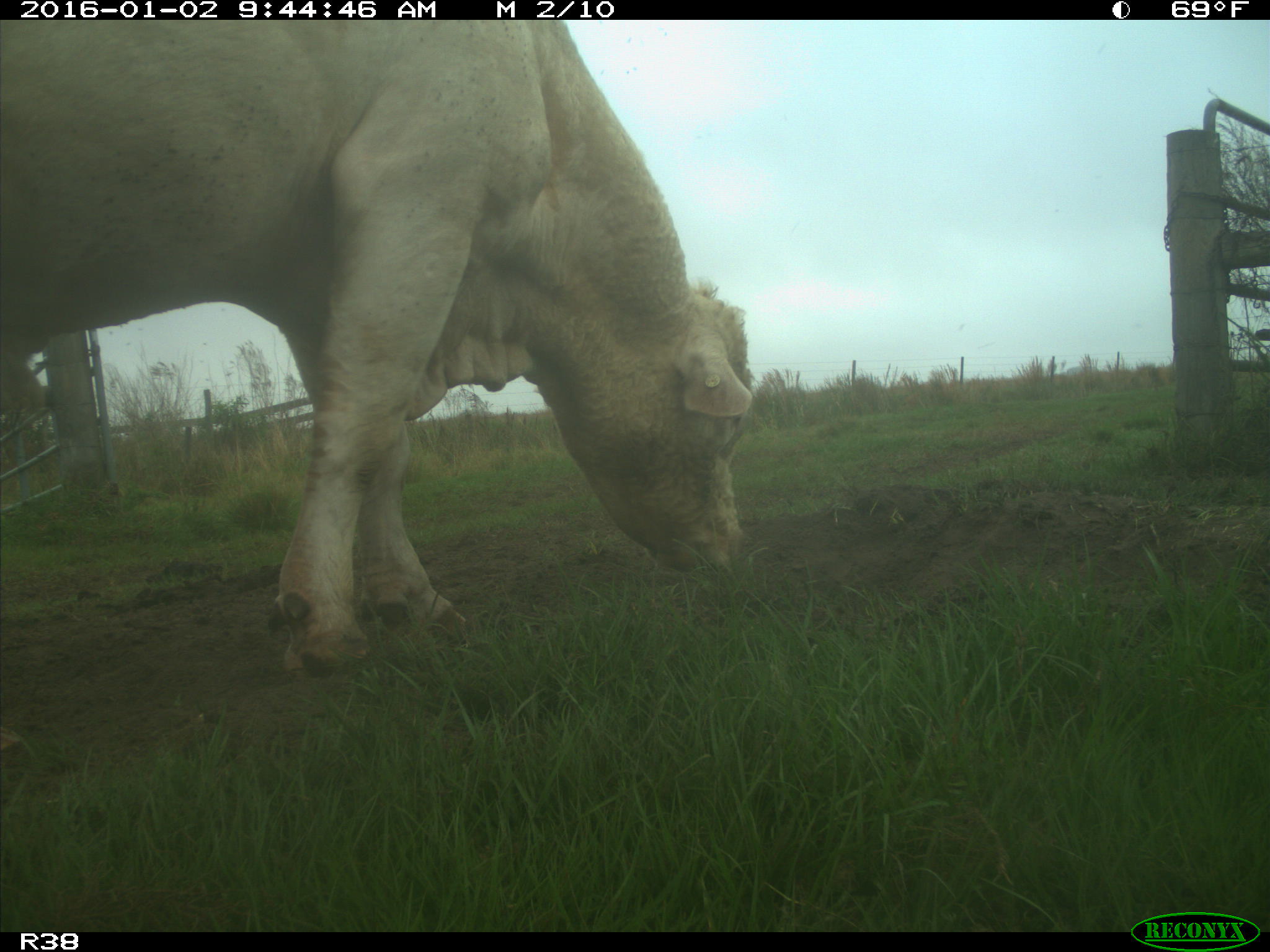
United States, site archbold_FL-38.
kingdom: Animalia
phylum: Chordata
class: Mammalia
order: Artiodactyla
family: Bovidae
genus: Bos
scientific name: Bos taurus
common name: domestic cow